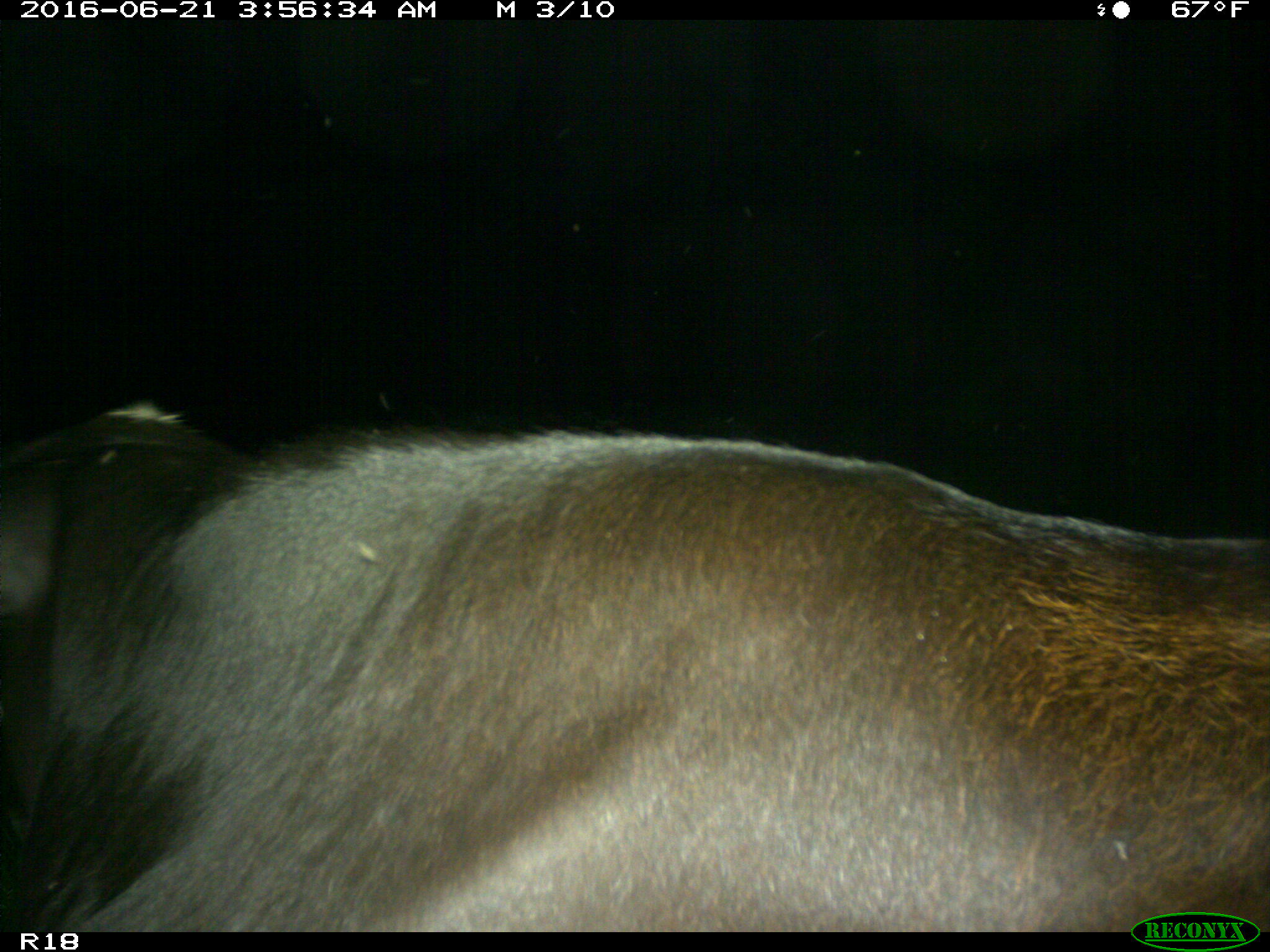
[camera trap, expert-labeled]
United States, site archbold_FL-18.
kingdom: Animalia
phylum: Chordata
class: Mammalia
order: Artiodactyla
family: Bovidae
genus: Bos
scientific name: Bos taurus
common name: domestic cow